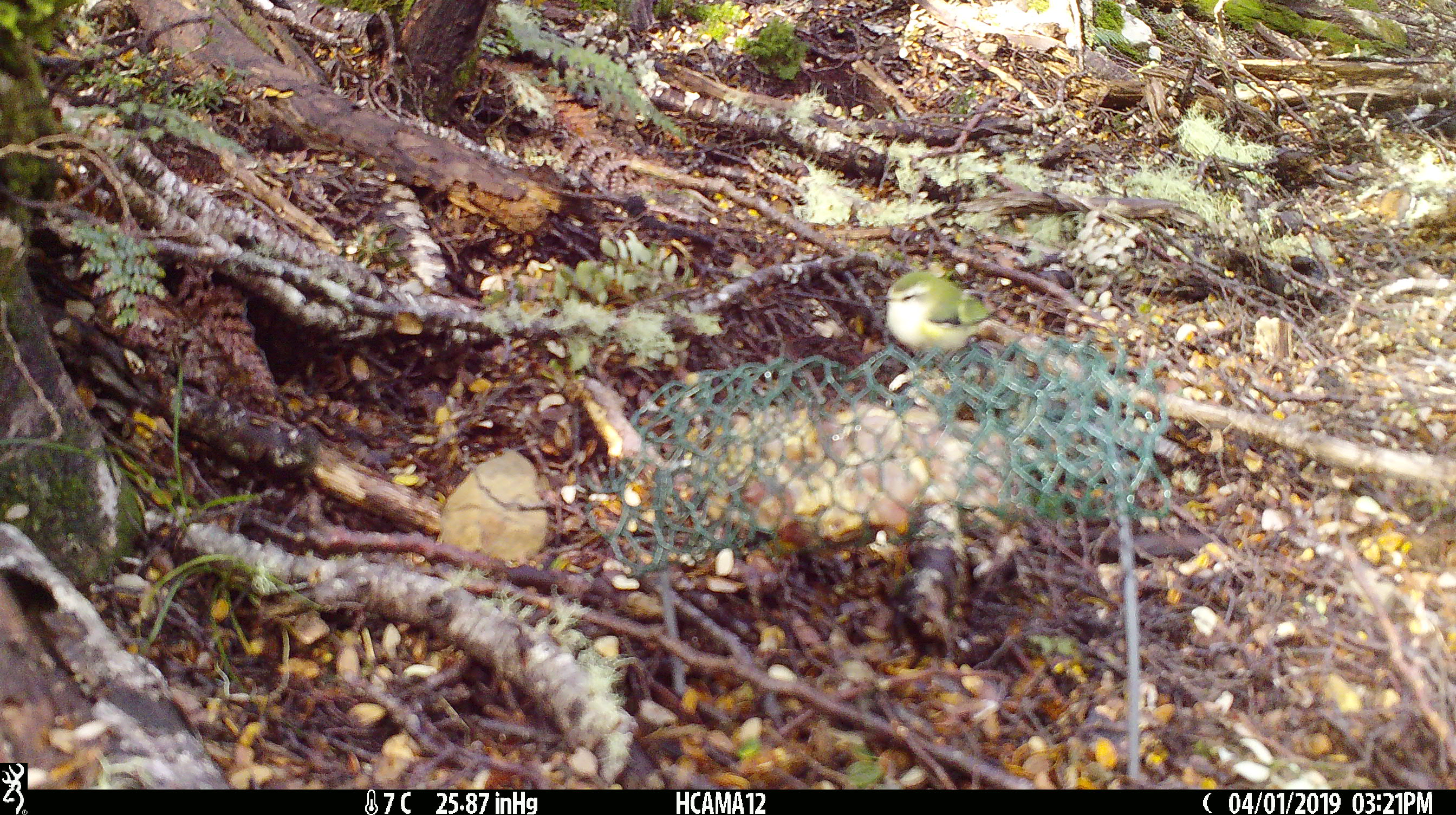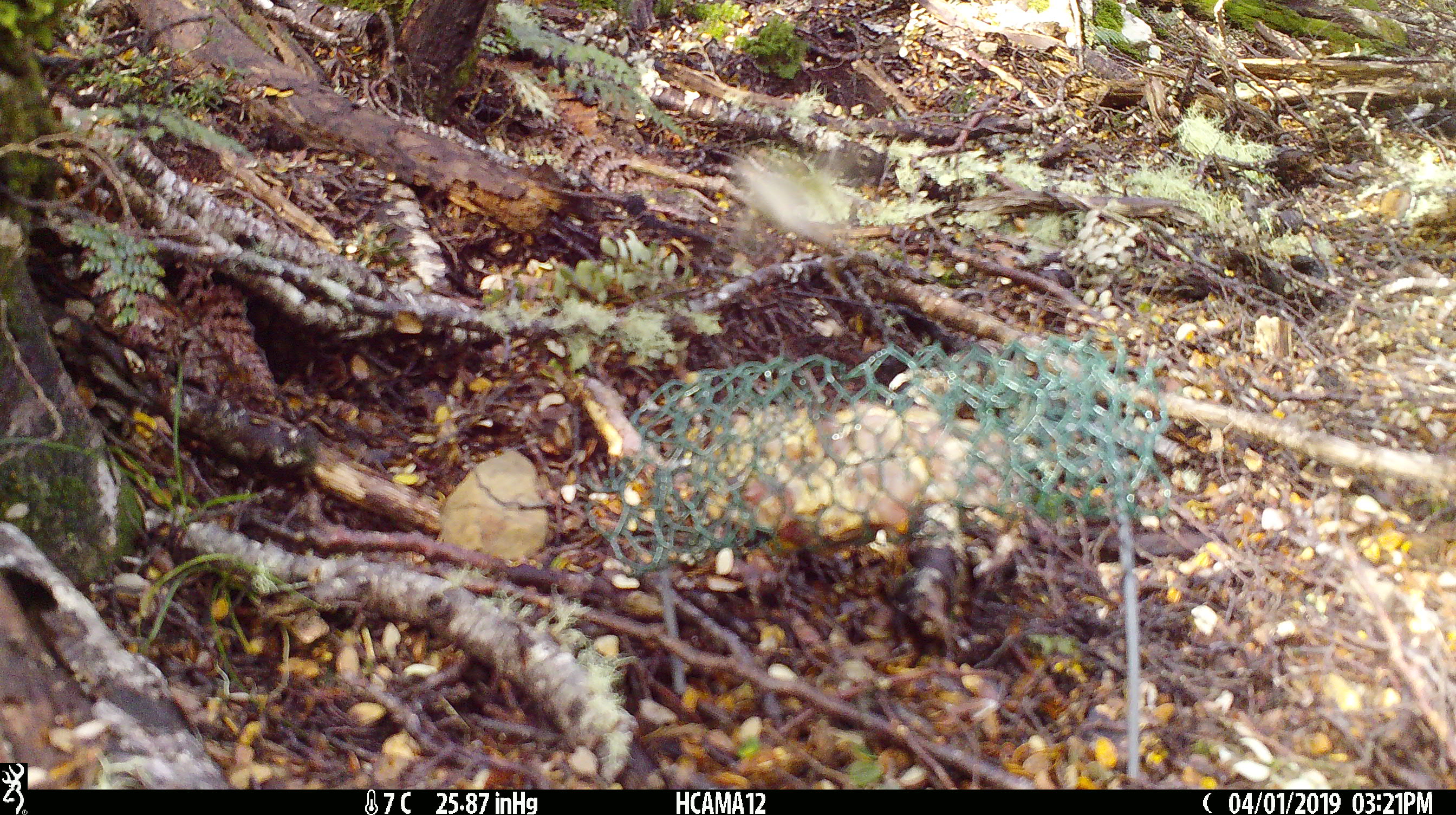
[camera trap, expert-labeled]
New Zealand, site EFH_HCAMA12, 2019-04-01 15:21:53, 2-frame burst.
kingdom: Animalia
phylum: Chordata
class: Aves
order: Passeriformes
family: Acanthisittidae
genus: Acanthisitta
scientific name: Acanthisitta chloris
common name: rifleman